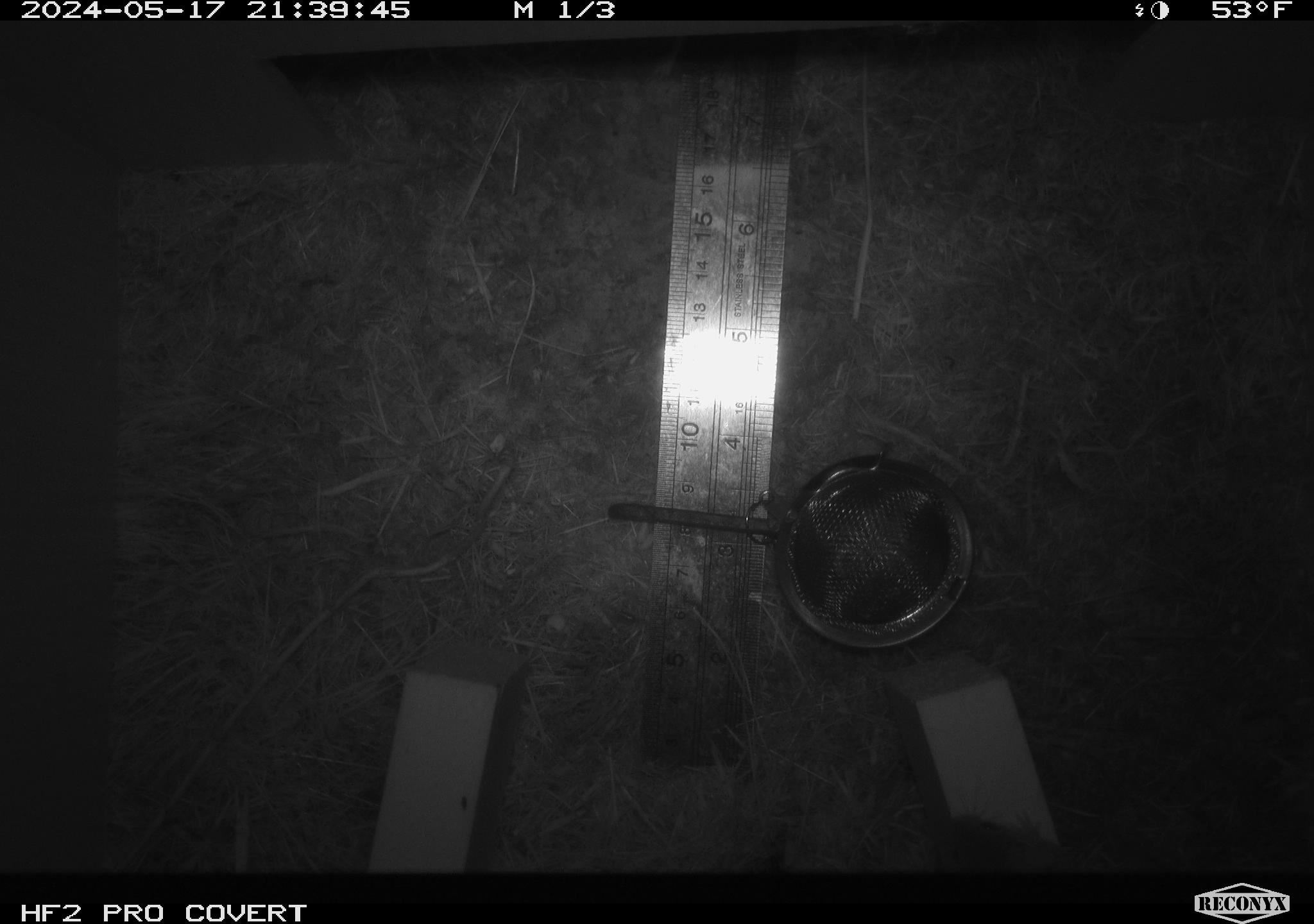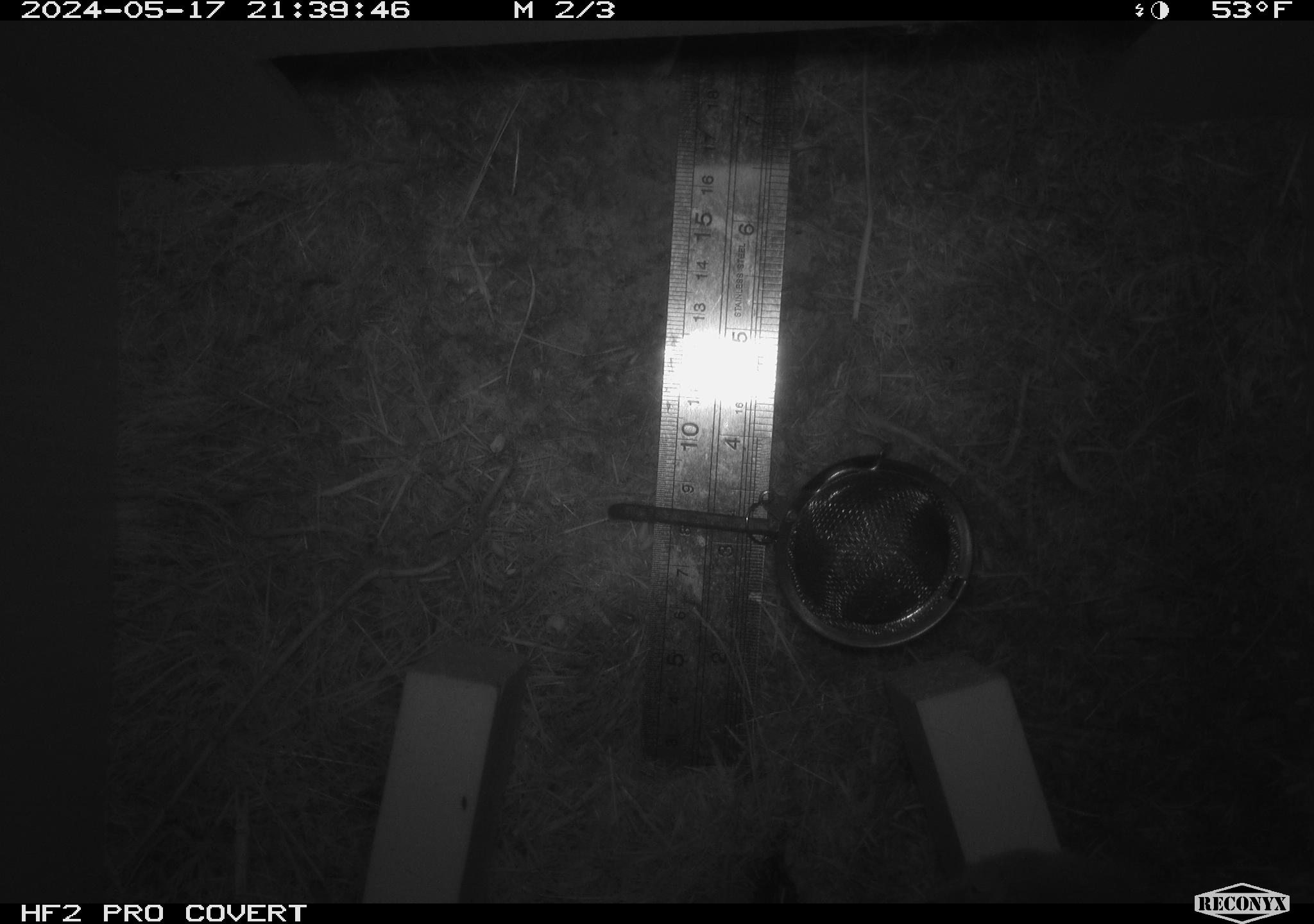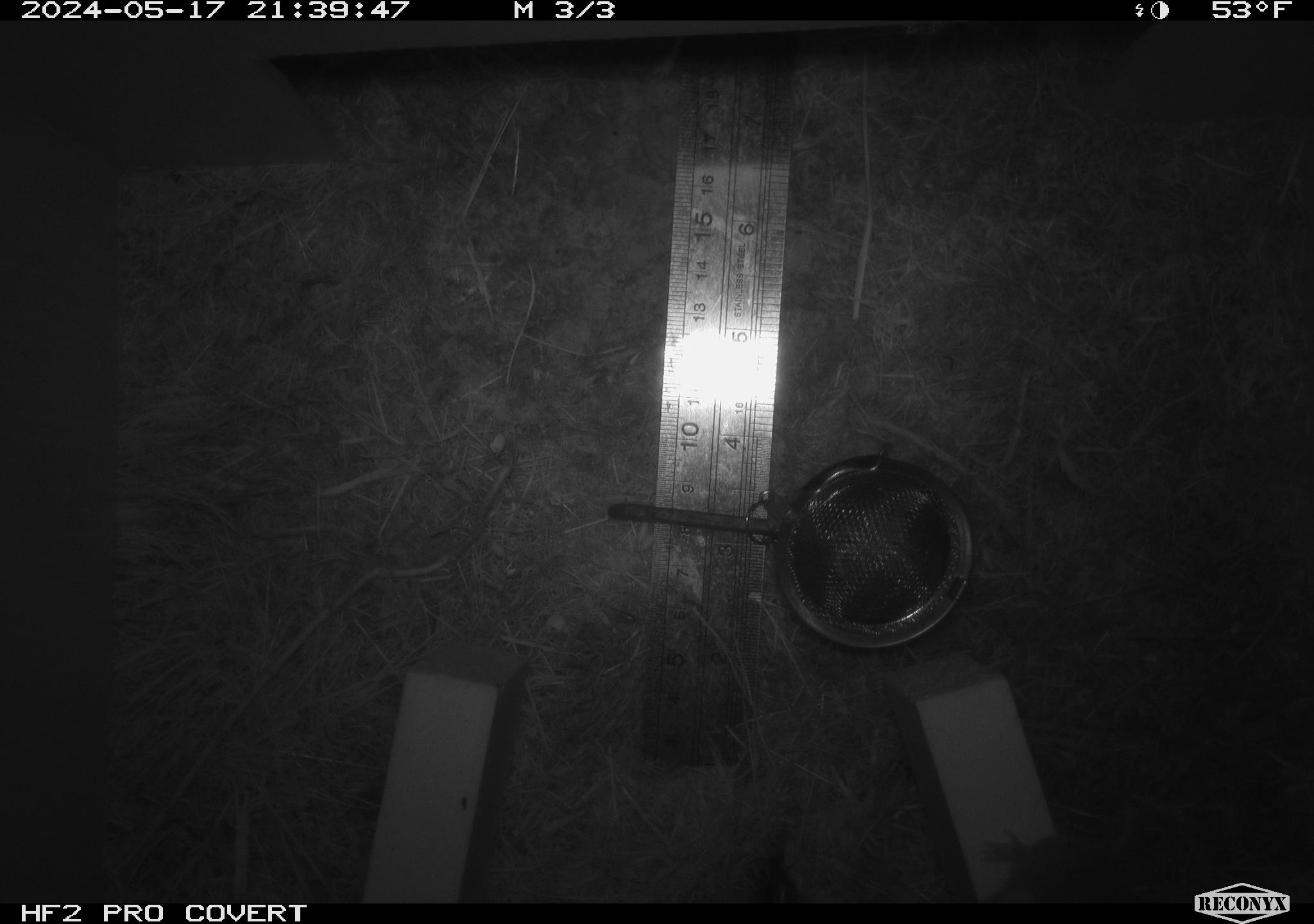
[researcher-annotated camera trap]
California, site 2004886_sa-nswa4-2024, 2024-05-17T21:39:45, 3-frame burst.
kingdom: Animalia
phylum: Chordata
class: Mammalia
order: Rodentia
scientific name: Rodentia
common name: rodent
Rodent (Rodentia).